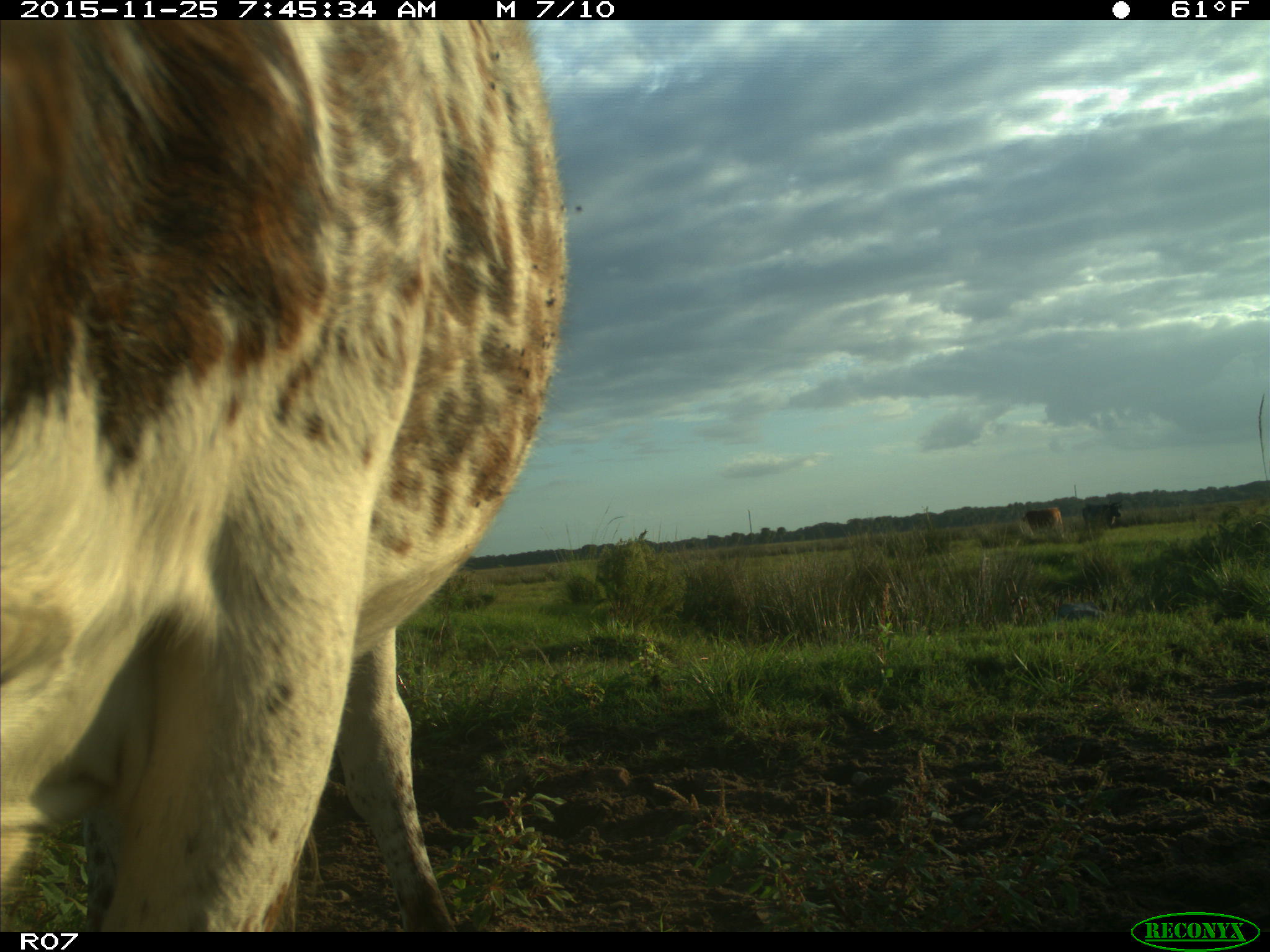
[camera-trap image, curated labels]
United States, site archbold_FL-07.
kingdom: Animalia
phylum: Chordata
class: Mammalia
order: Artiodactyla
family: Bovidae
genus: Bos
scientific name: Bos taurus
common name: domestic cow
Bos taurus (domestic cow).